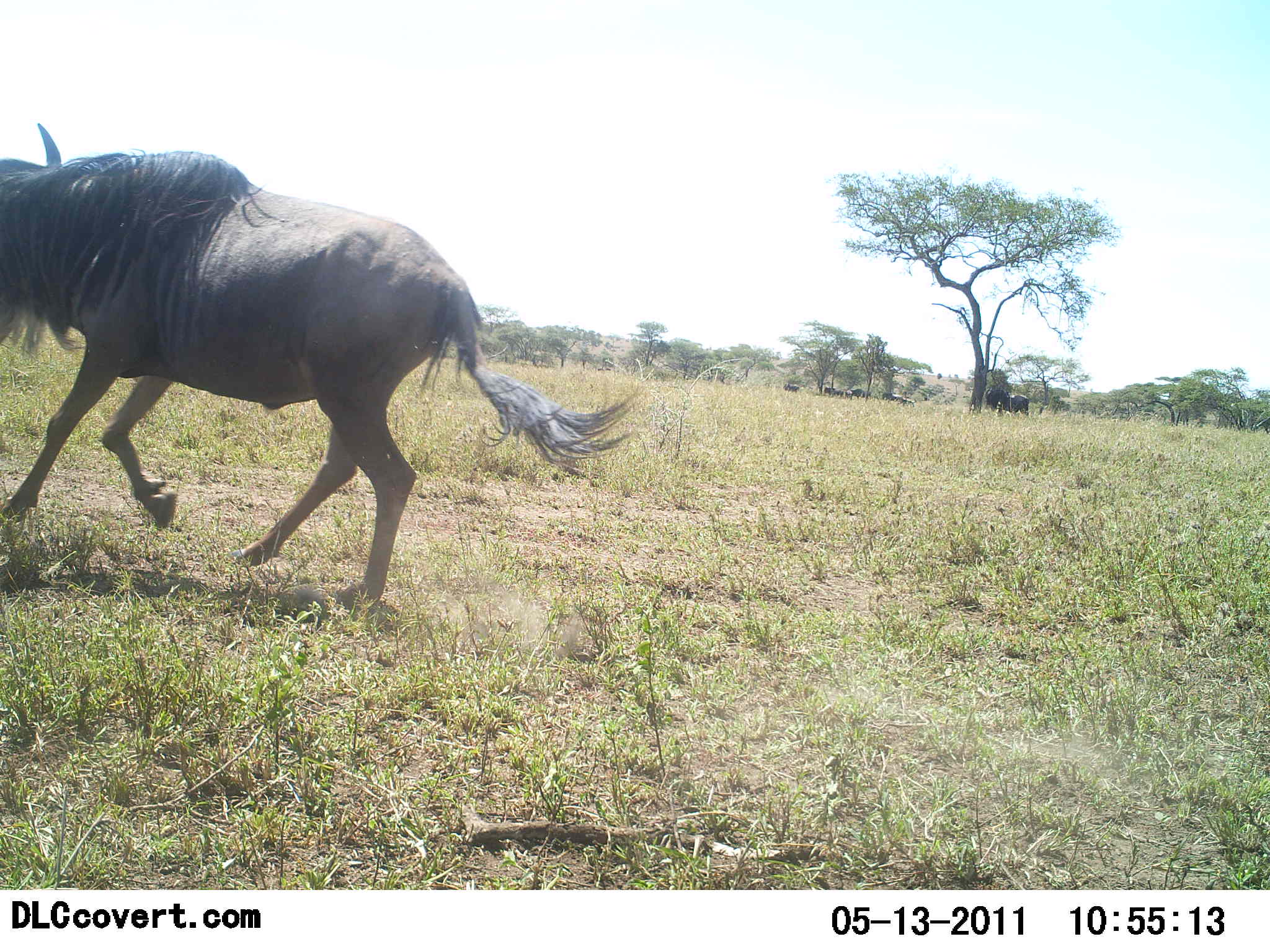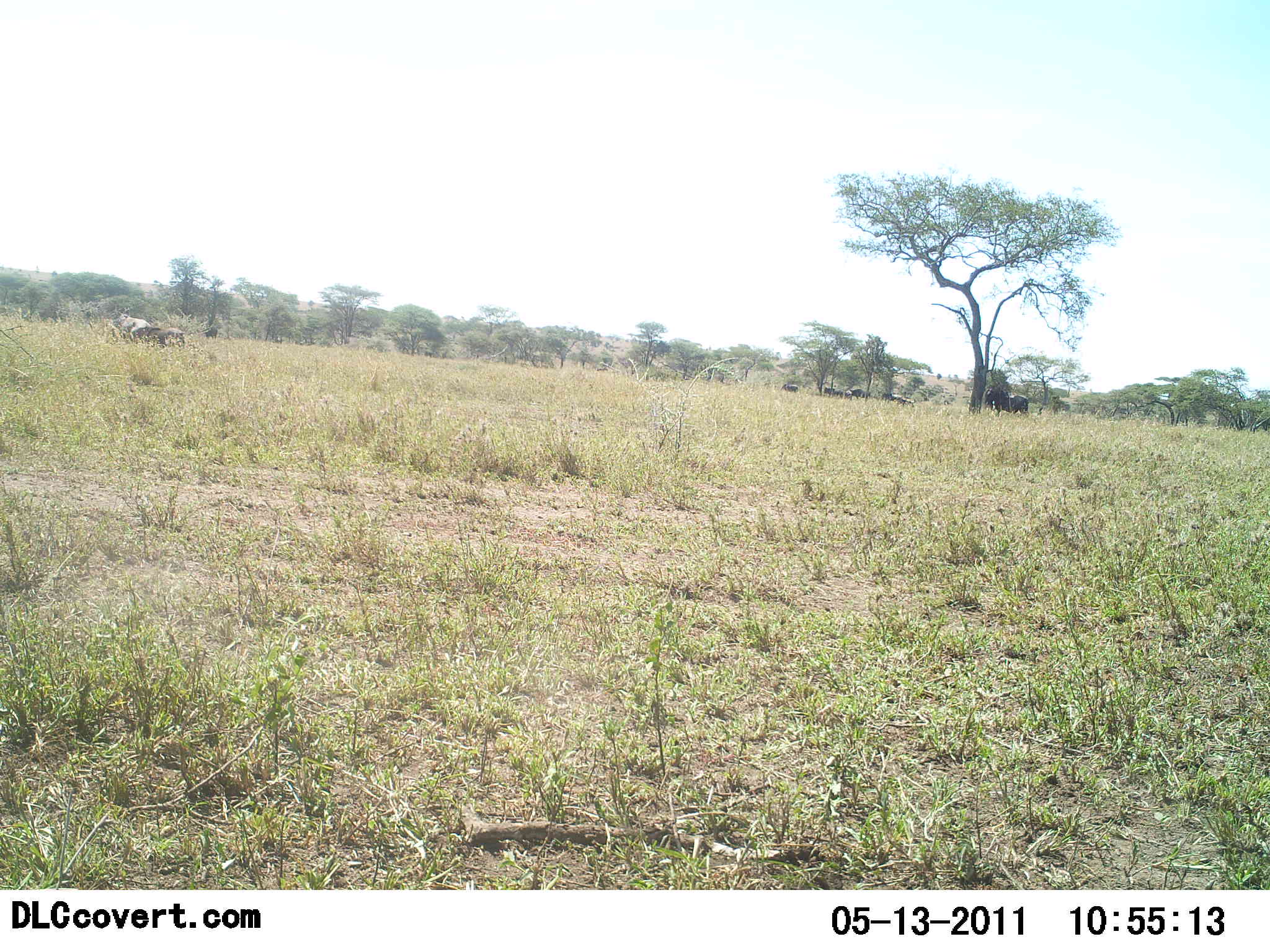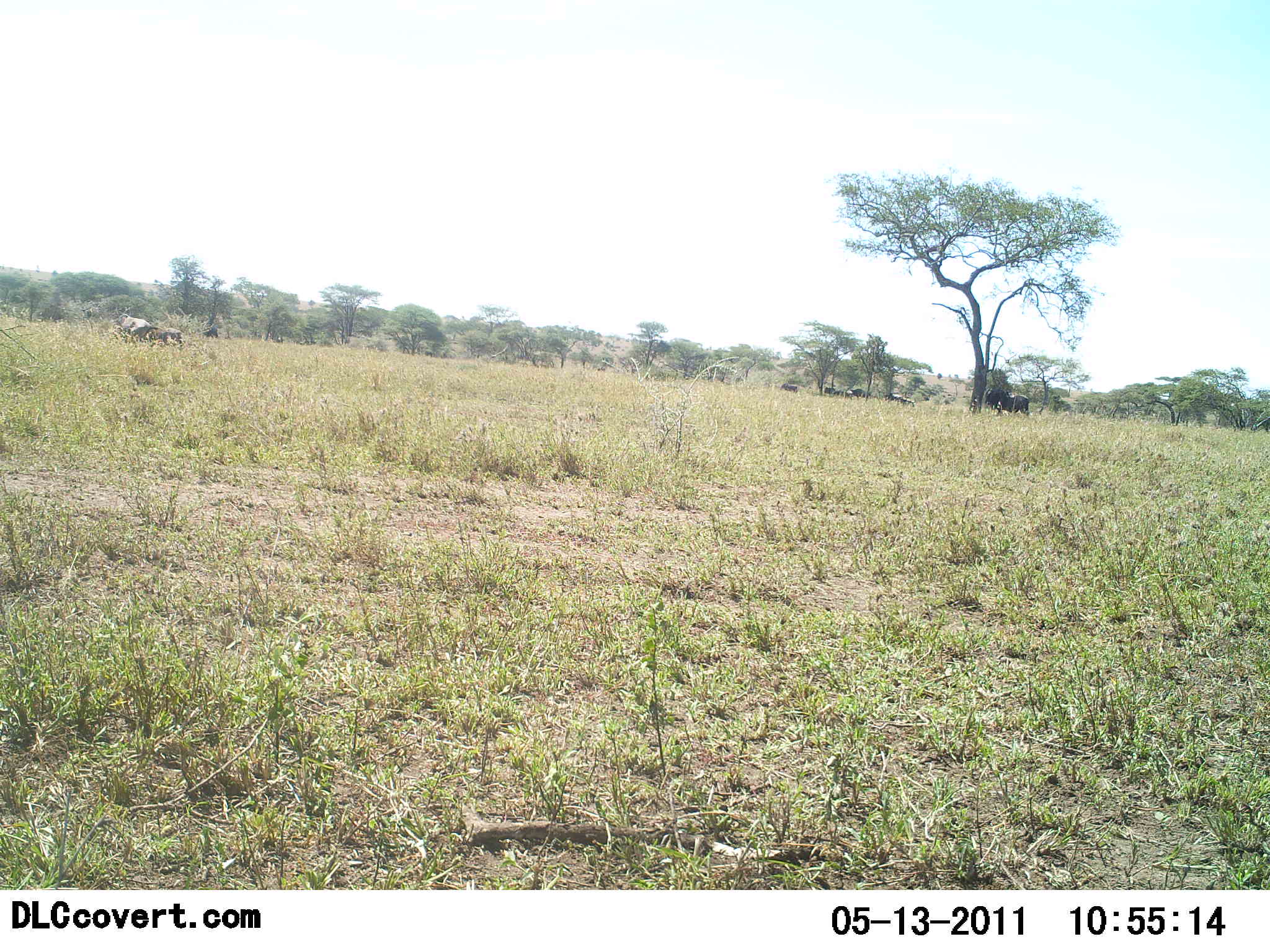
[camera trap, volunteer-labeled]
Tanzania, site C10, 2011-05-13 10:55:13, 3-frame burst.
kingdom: Animalia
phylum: Chordata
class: Mammalia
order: Artiodactyla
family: Bovidae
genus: Connochaetes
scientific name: Connochaetes taurinus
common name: blue wildebeest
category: wildebeest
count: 1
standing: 25%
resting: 17%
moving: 100%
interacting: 0%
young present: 0%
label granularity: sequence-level